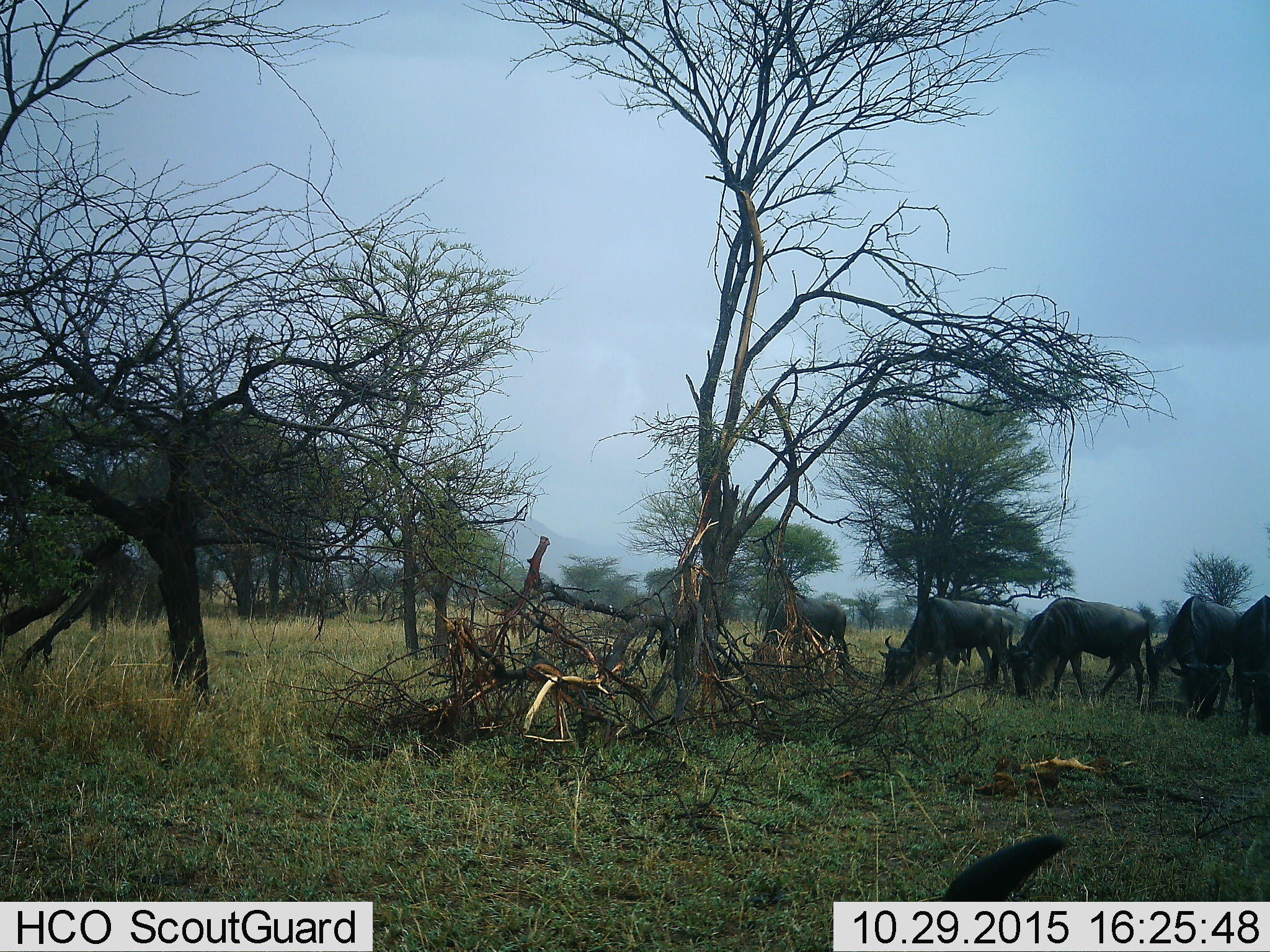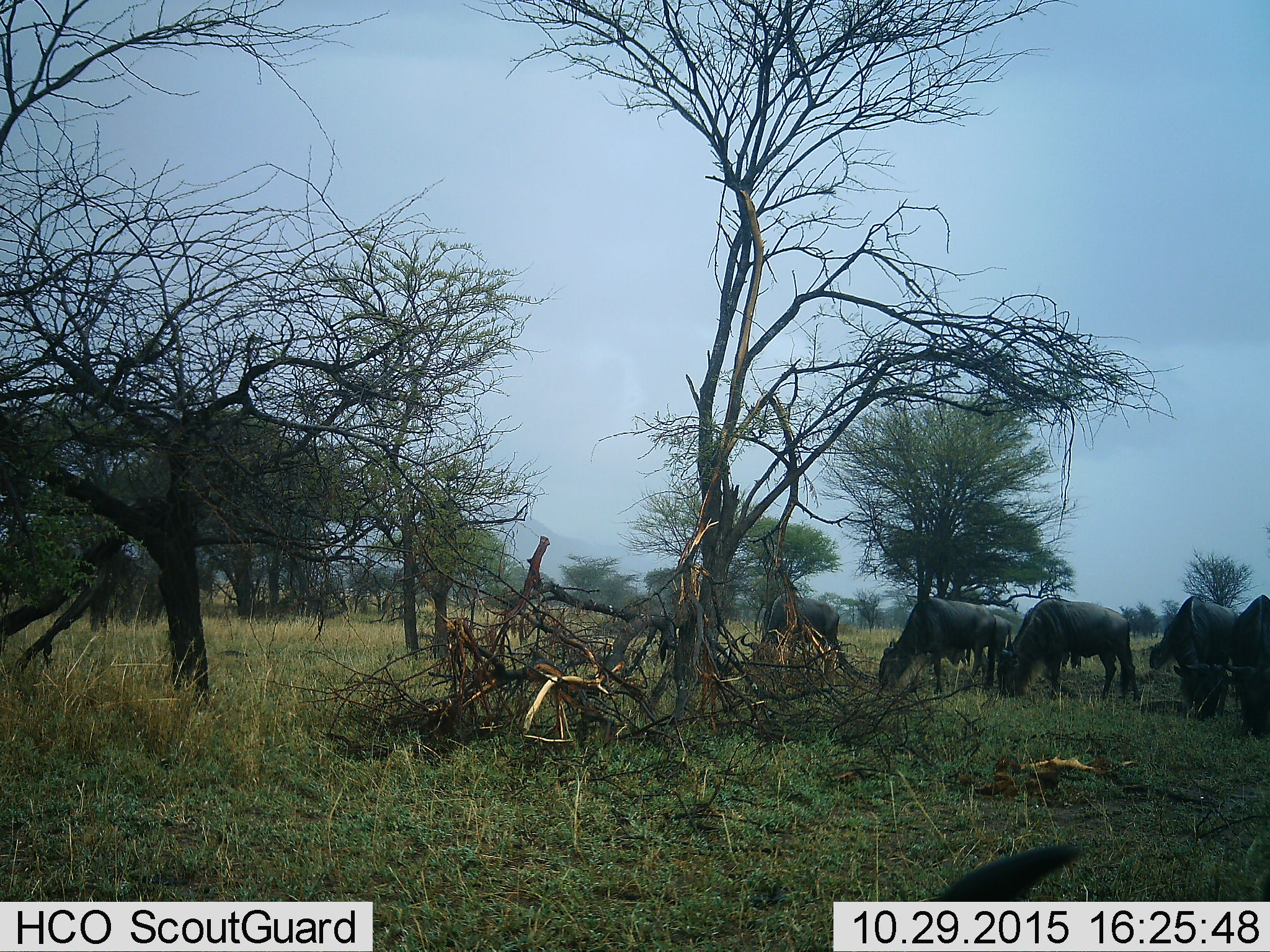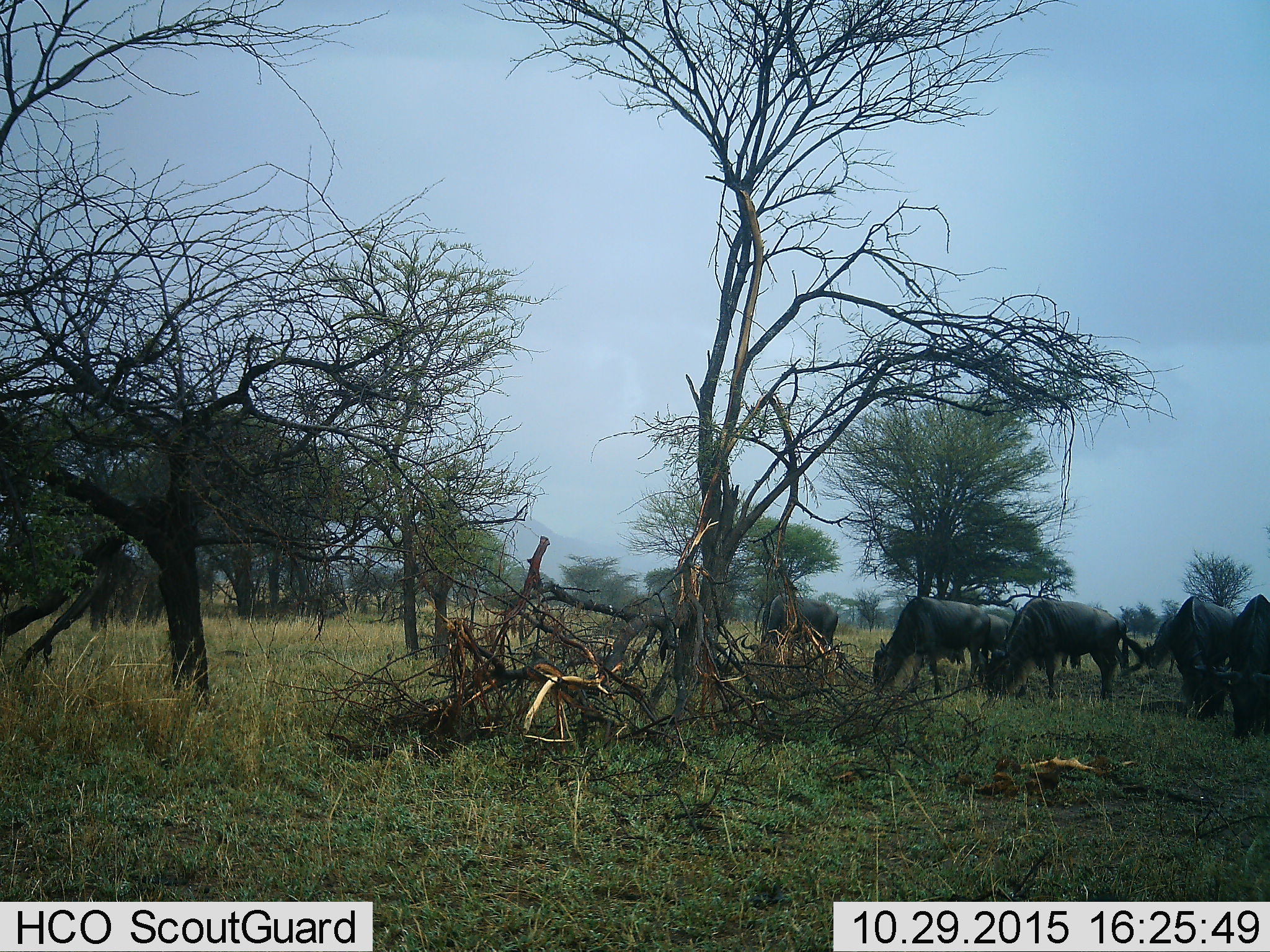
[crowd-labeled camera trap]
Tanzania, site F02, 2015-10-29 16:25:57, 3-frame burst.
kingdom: Animalia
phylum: Chordata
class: Mammalia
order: Artiodactyla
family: Bovidae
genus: Connochaetes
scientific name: Connochaetes taurinus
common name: blue wildebeest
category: wildebeest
Wildebeest (blue wildebeest) (Connochaetes taurinus), count 7. Behavior (volunteer vote fractions): standing 35%, resting 6%, moving 18%, interacting 0%. Young present (vote fraction): 0%. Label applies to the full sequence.